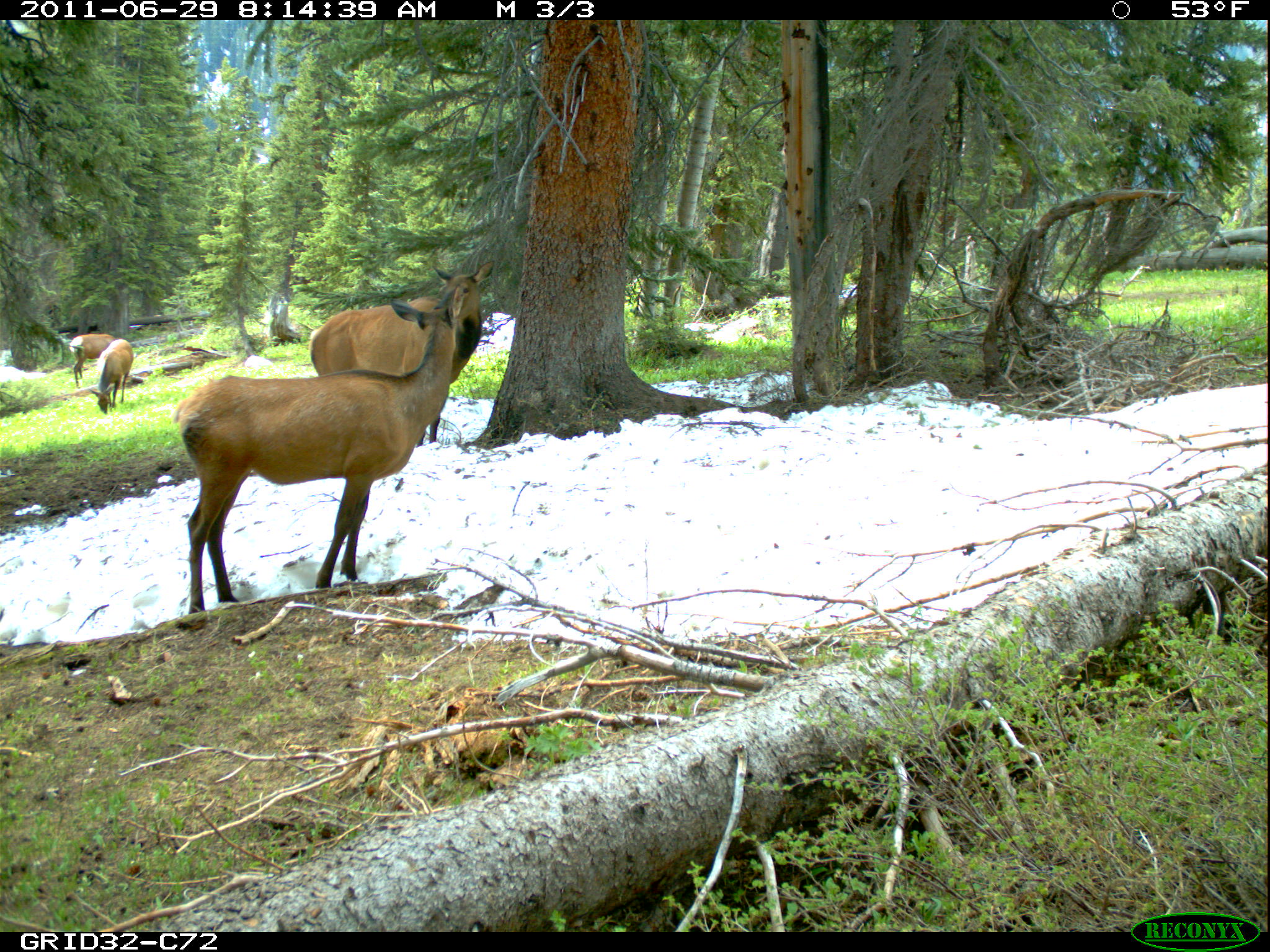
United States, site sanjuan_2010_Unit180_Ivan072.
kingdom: Animalia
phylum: Chordata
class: Mammalia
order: Artiodactyla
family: Cervidae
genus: Cervus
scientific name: Cervus elaphus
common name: red deer